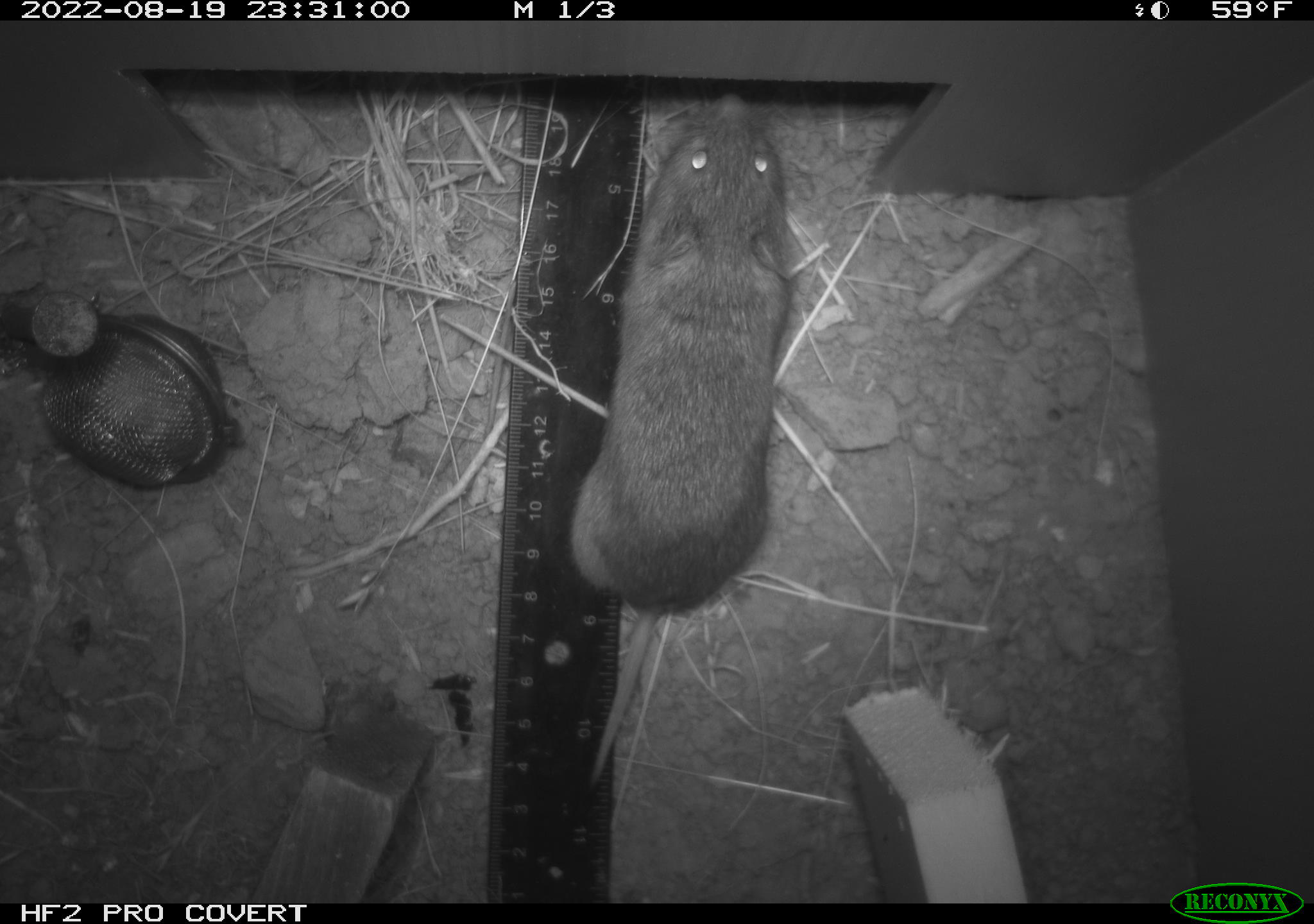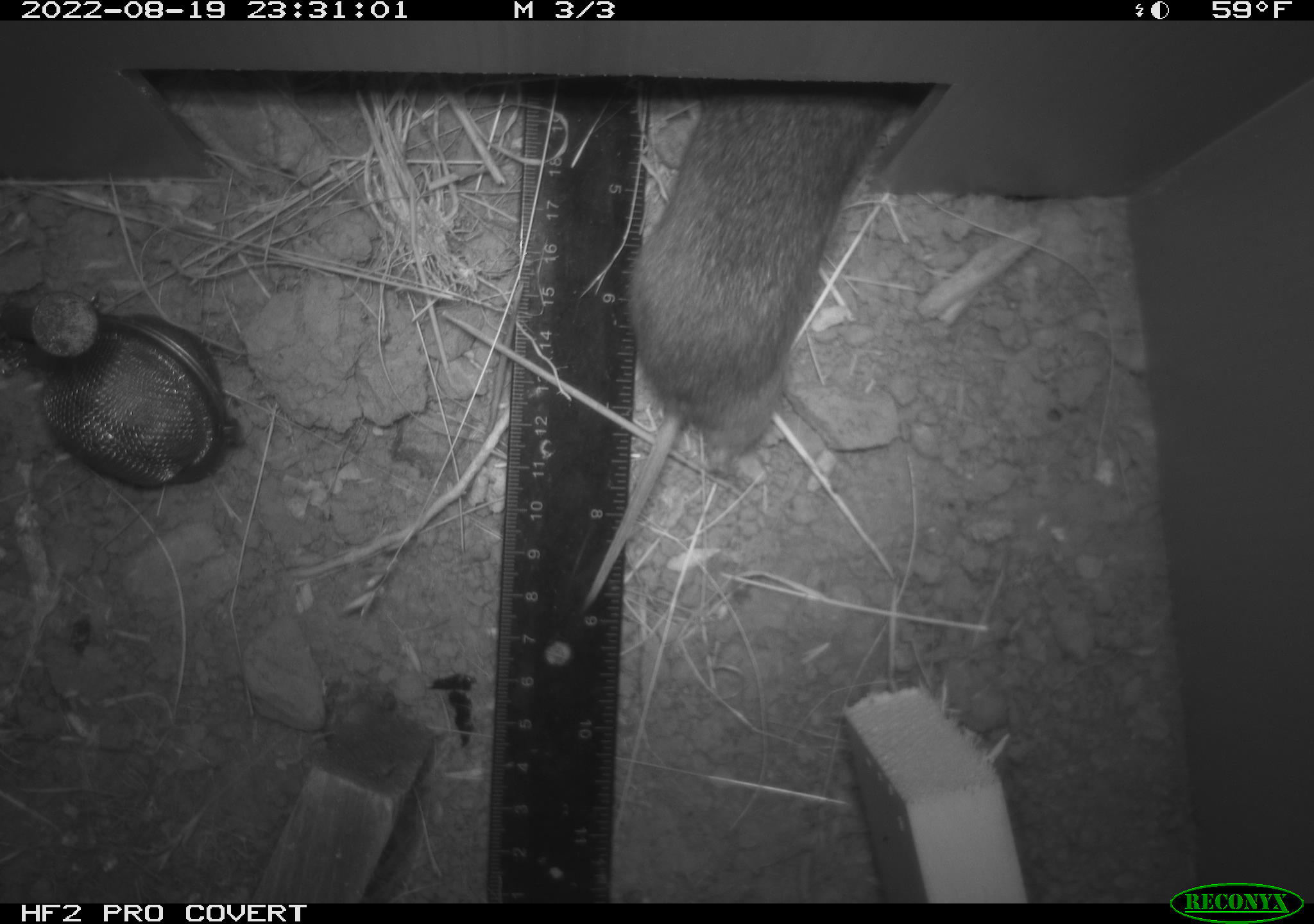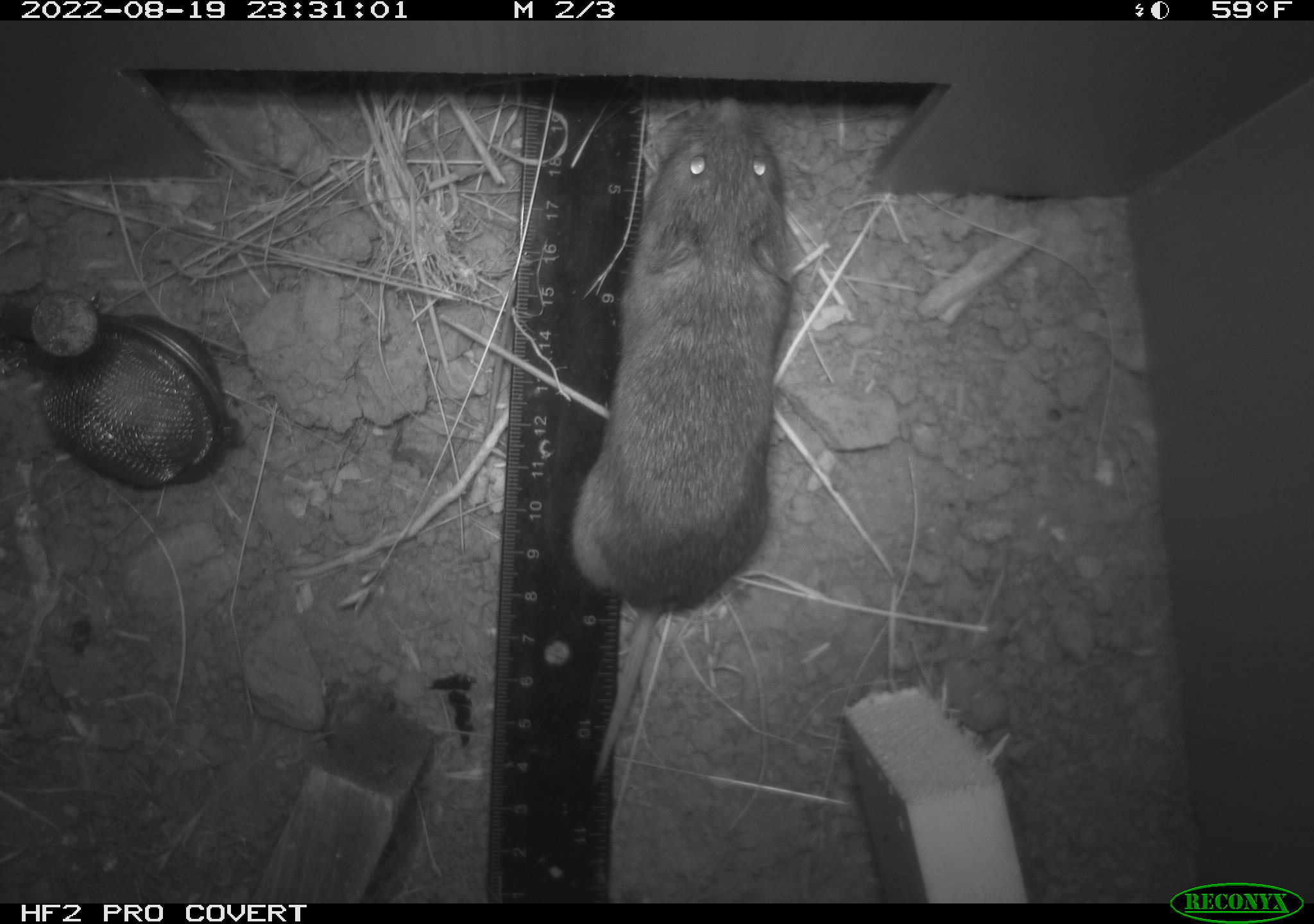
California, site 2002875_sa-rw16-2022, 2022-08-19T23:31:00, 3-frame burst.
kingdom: Animalia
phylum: Chordata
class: Mammalia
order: Rodentia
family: Cricetidae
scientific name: Arvicolinae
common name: voles, lemmings, and muskrats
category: arvicolinae subfamily